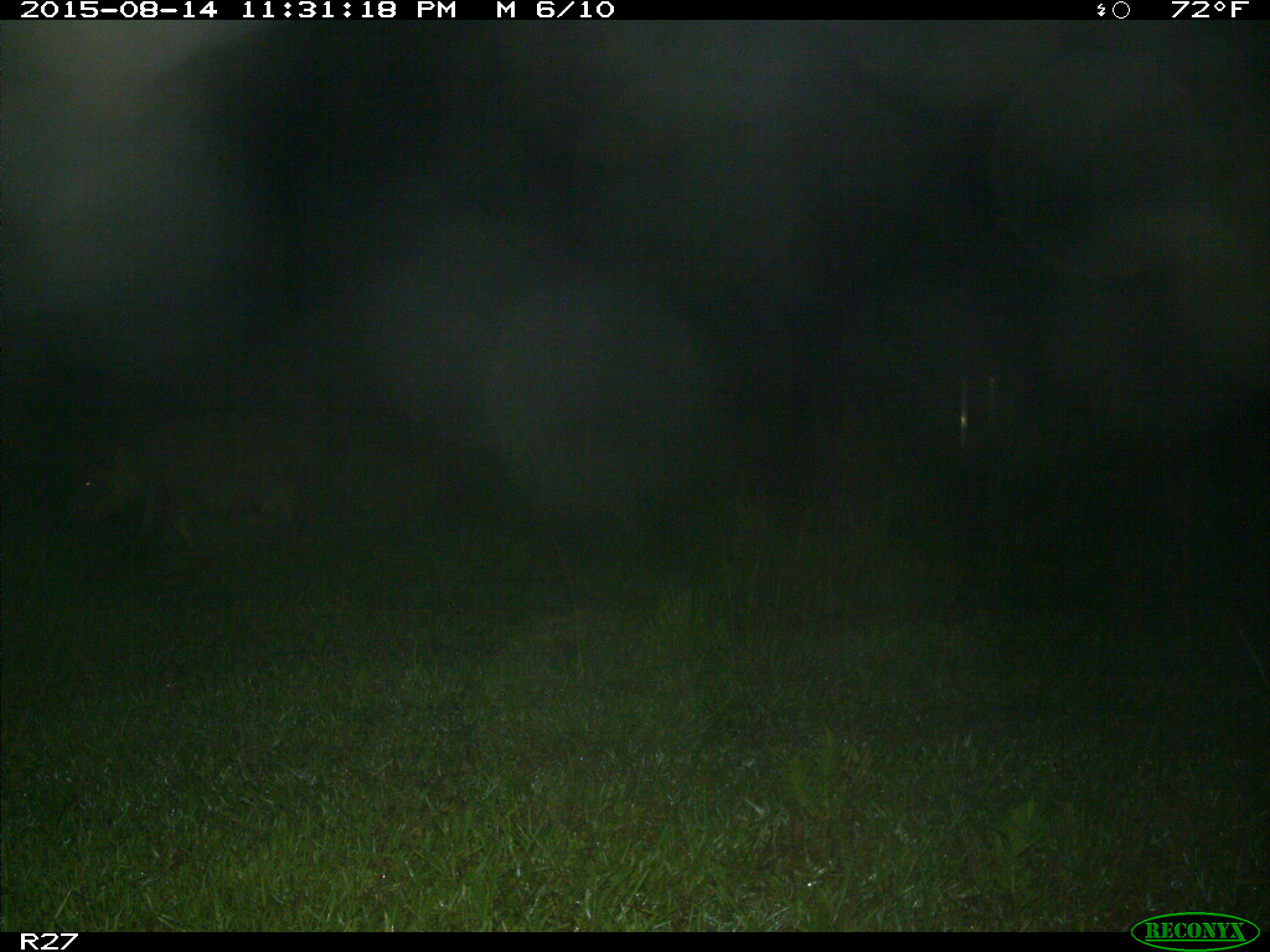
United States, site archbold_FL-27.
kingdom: Animalia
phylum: Chordata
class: Mammalia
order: Artiodactyla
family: Suidae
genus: Sus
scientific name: Sus scrofa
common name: wild boar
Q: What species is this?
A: Sus scrofa (wild boar).